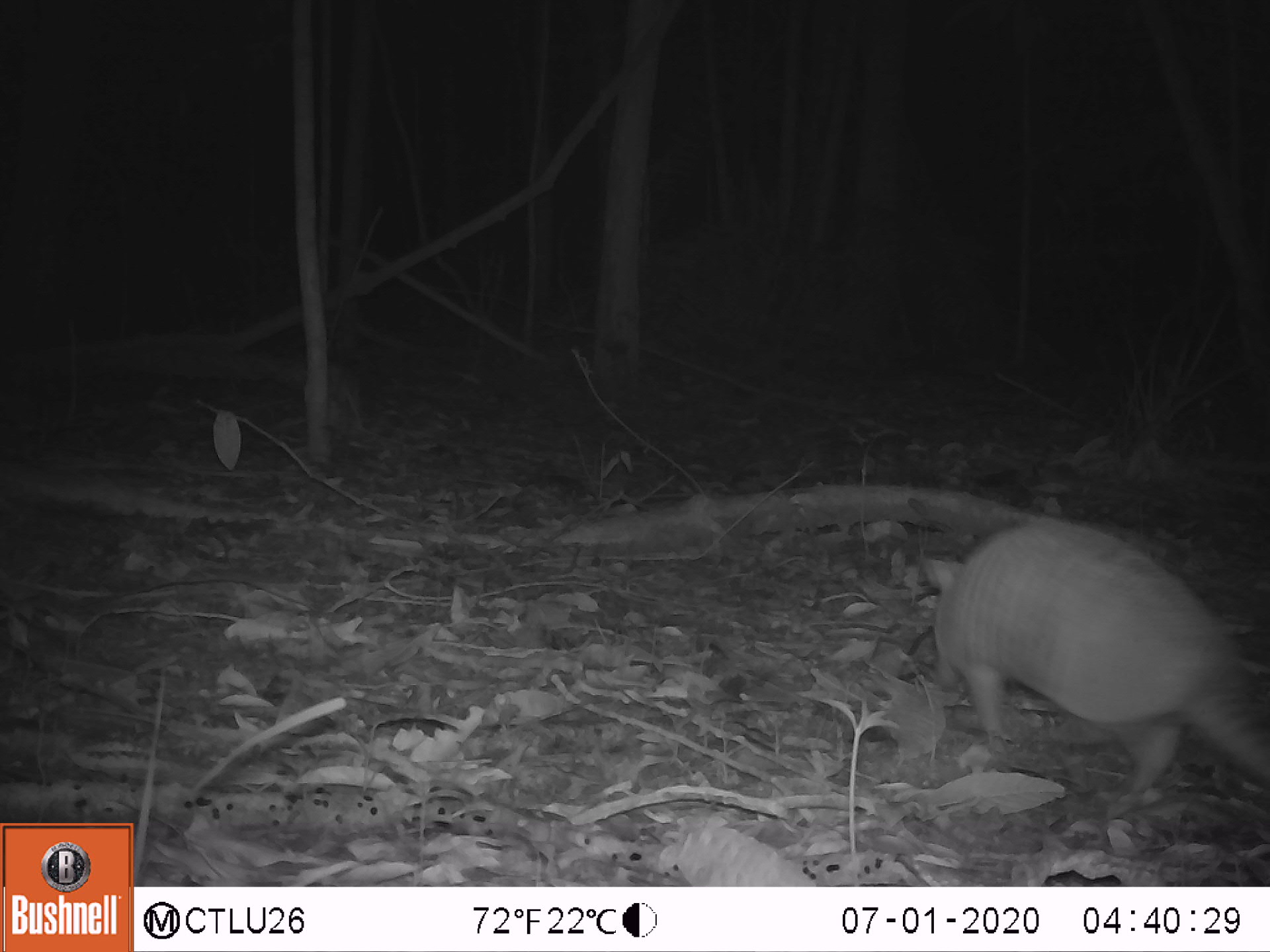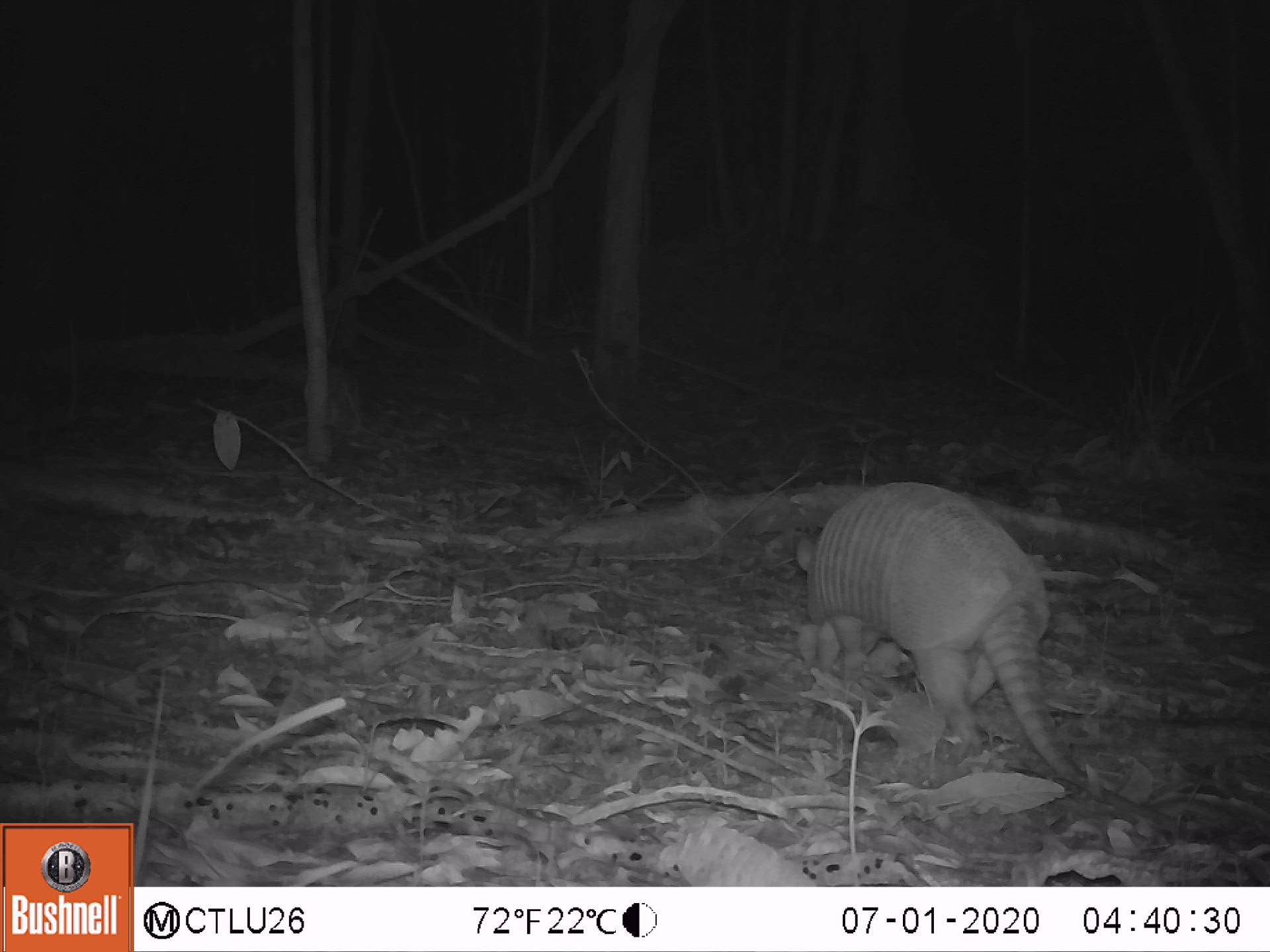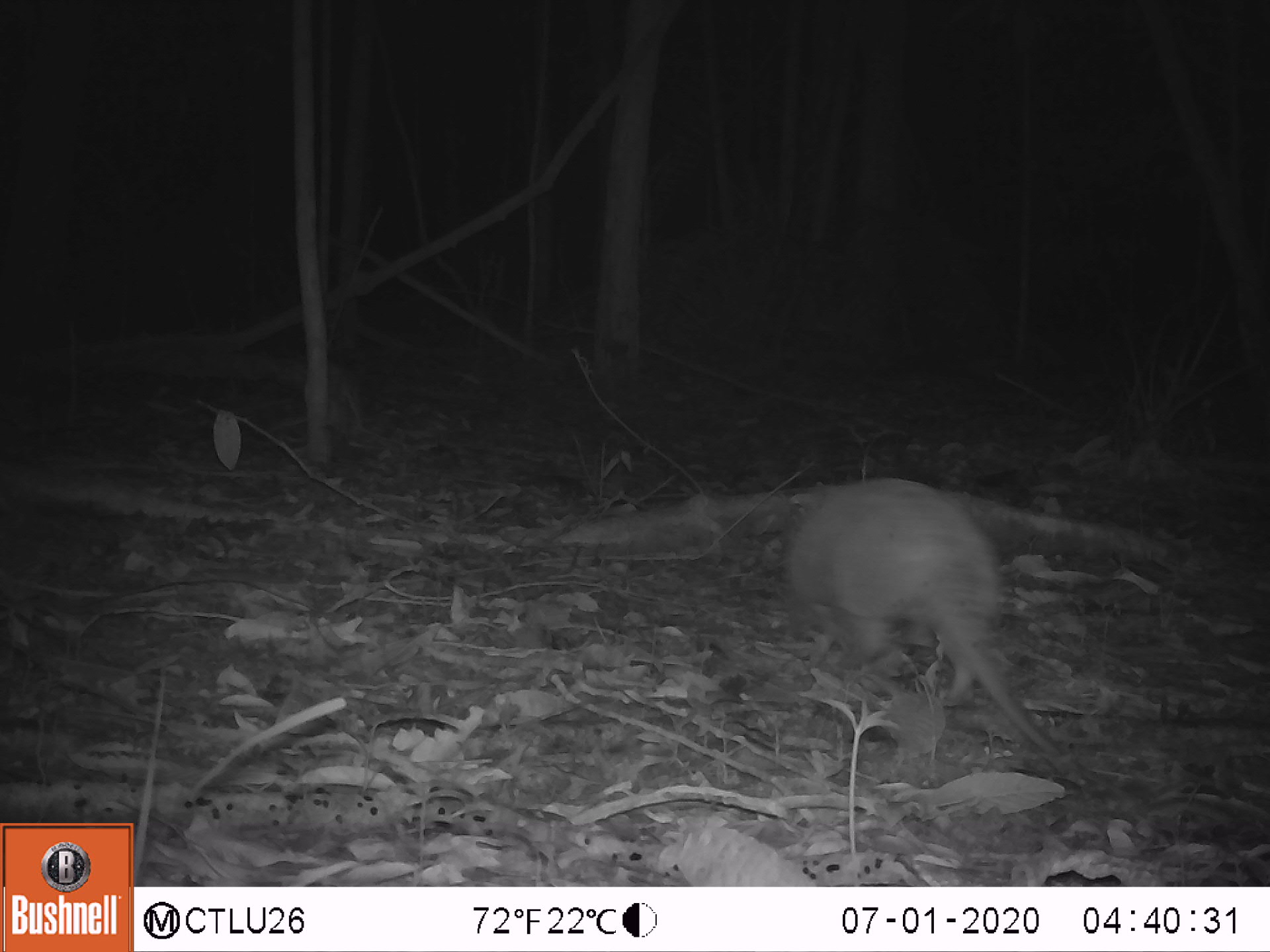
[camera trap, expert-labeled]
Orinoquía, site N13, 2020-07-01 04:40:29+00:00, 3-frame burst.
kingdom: Animalia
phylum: Chordata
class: Mammalia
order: Cingulata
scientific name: Cingulata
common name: armadillo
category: unknown armadillo